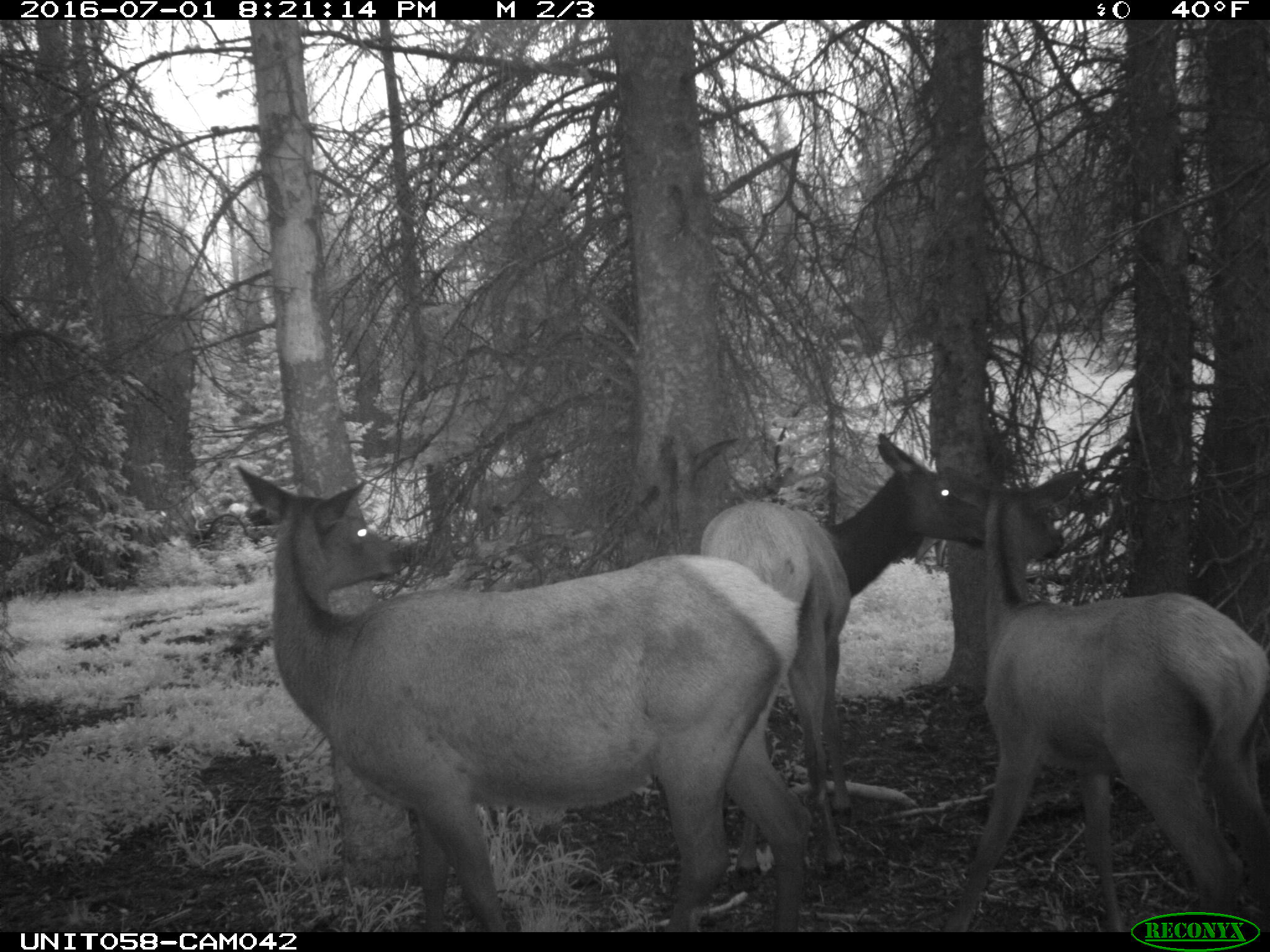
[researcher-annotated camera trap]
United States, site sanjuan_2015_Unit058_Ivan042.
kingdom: Animalia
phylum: Chordata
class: Mammalia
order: Artiodactyla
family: Cervidae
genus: Cervus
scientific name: Cervus elaphus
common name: red deer